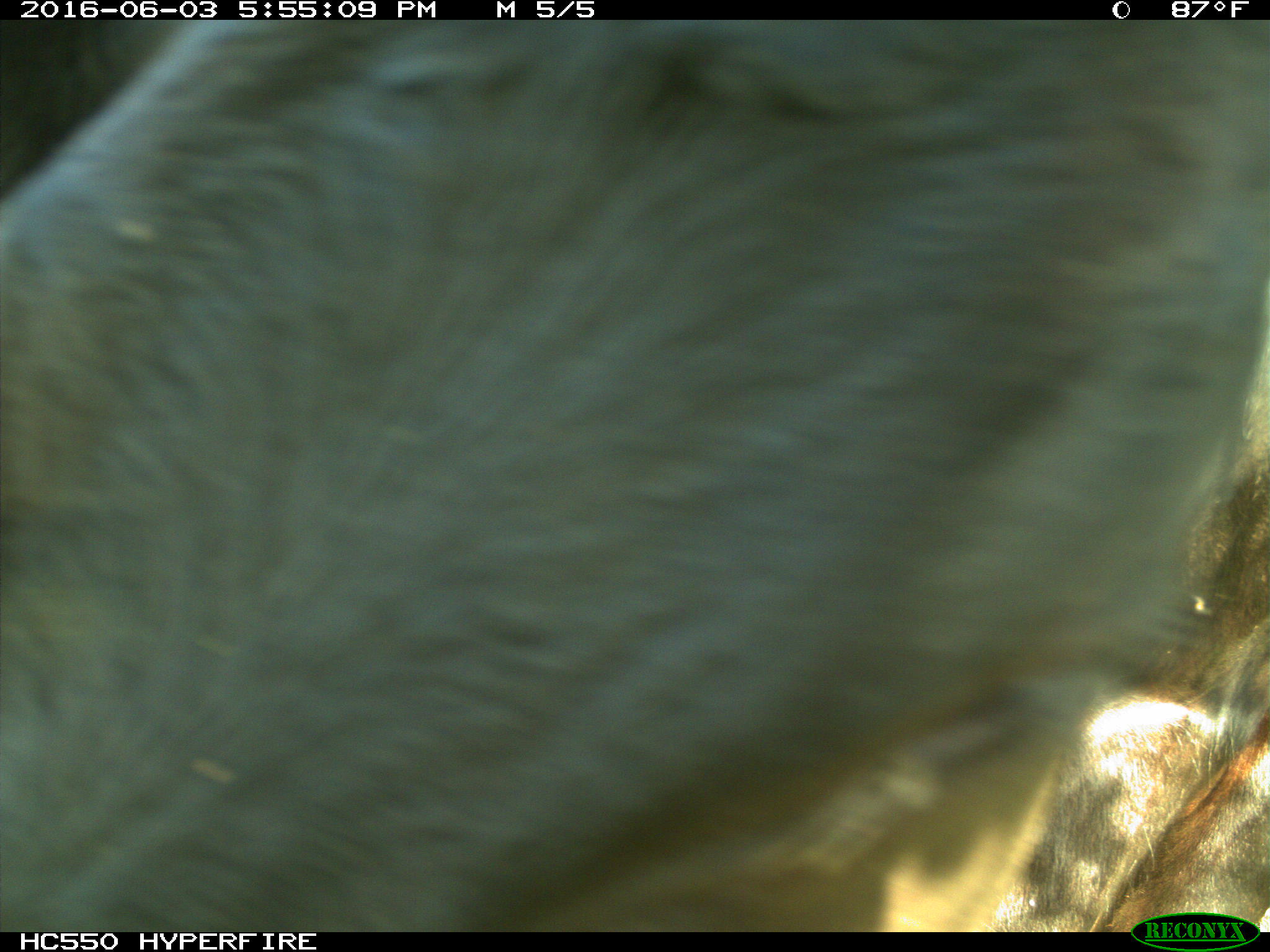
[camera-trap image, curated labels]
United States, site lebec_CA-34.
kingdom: Animalia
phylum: Chordata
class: Mammalia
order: Artiodactyla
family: Bovidae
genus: Bos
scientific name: Bos taurus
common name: domestic cow